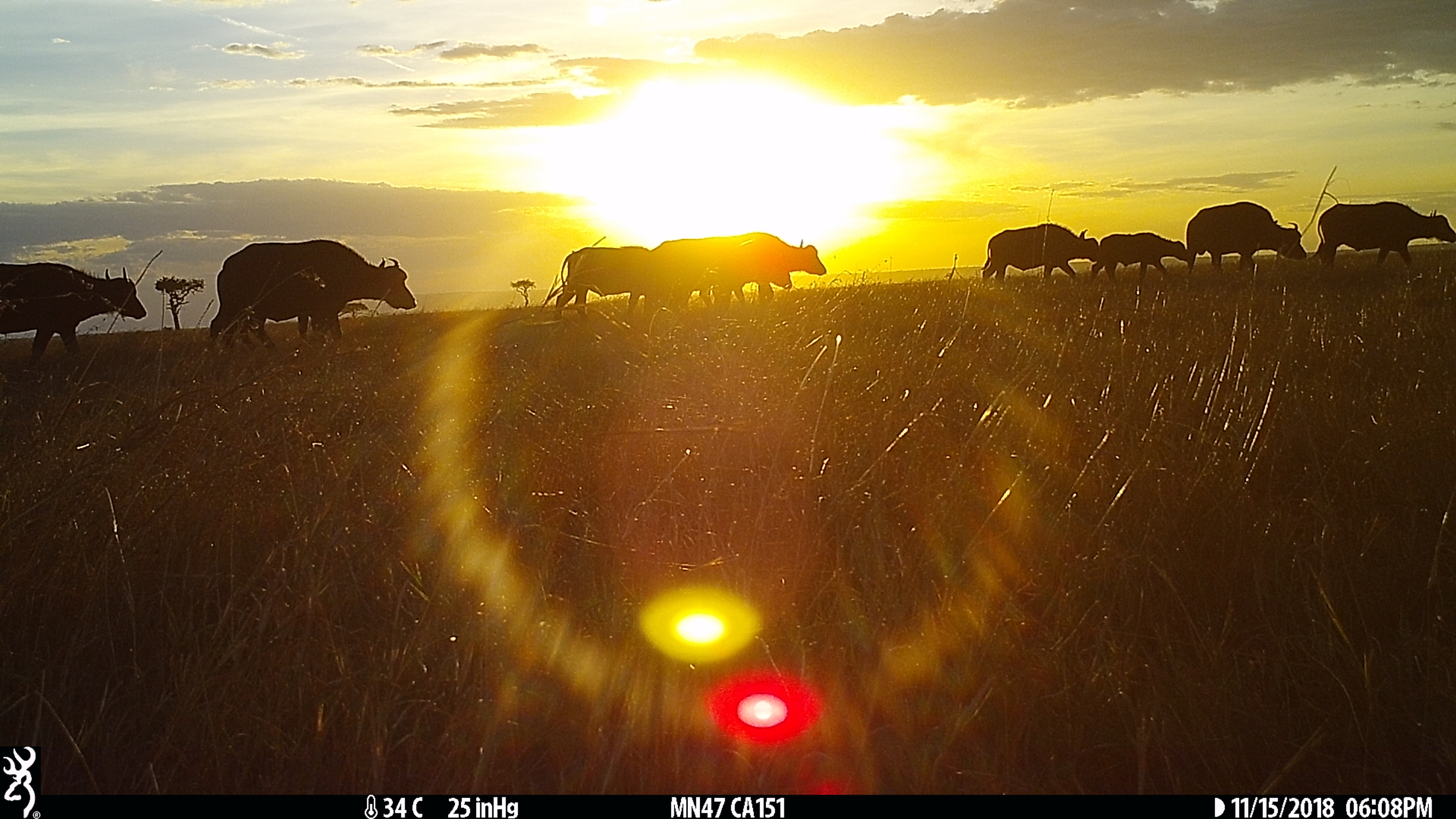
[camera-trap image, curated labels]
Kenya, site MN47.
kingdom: Animalia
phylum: Chordata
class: Mammalia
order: Artiodactyla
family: Bovidae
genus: Syncerus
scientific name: Syncerus caffer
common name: buffalo